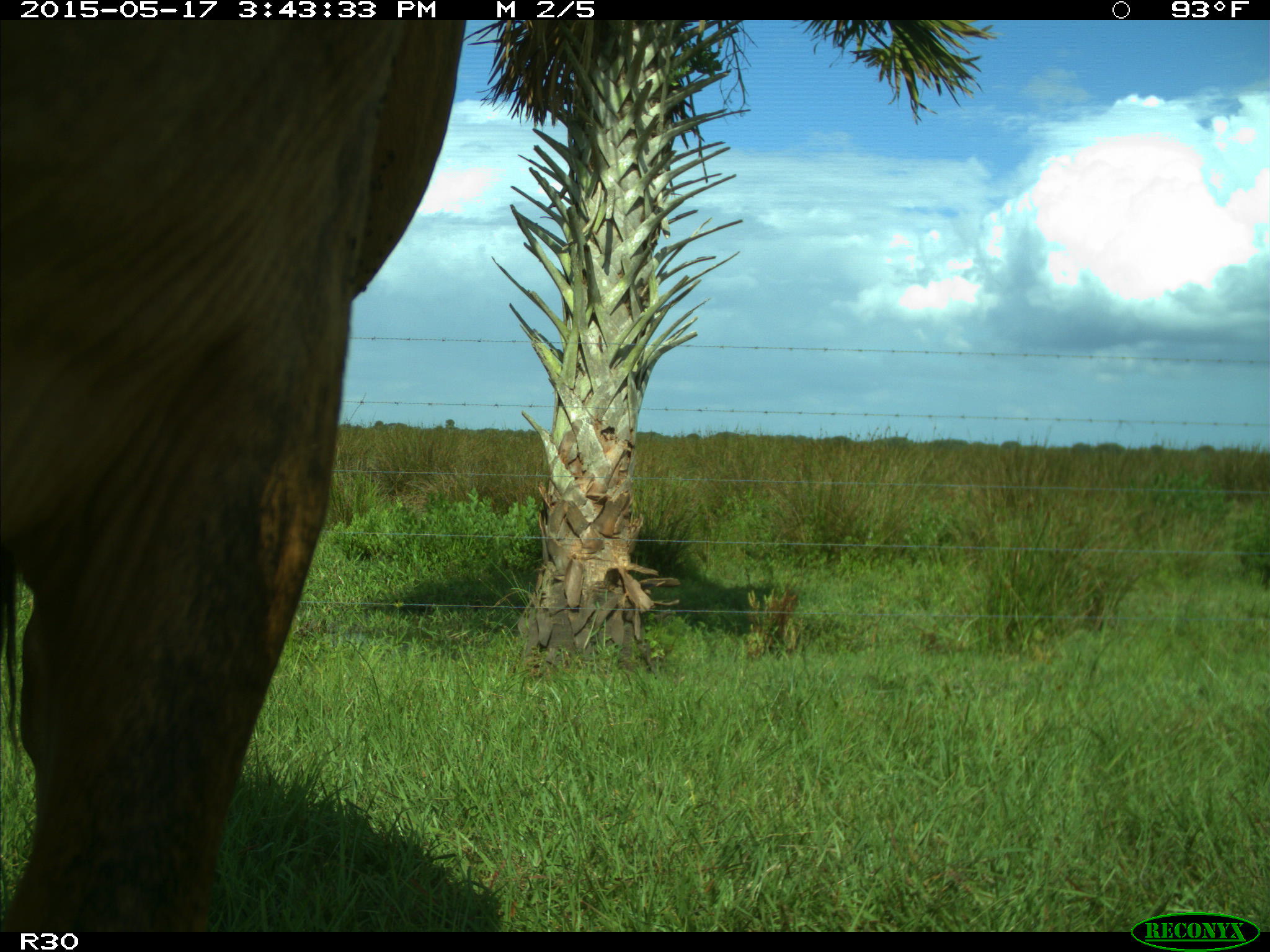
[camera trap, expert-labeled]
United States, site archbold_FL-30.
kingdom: Animalia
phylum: Chordata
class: Mammalia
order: Artiodactyla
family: Bovidae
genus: Bos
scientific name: Bos taurus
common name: domestic cow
Bos taurus (domestic cow).